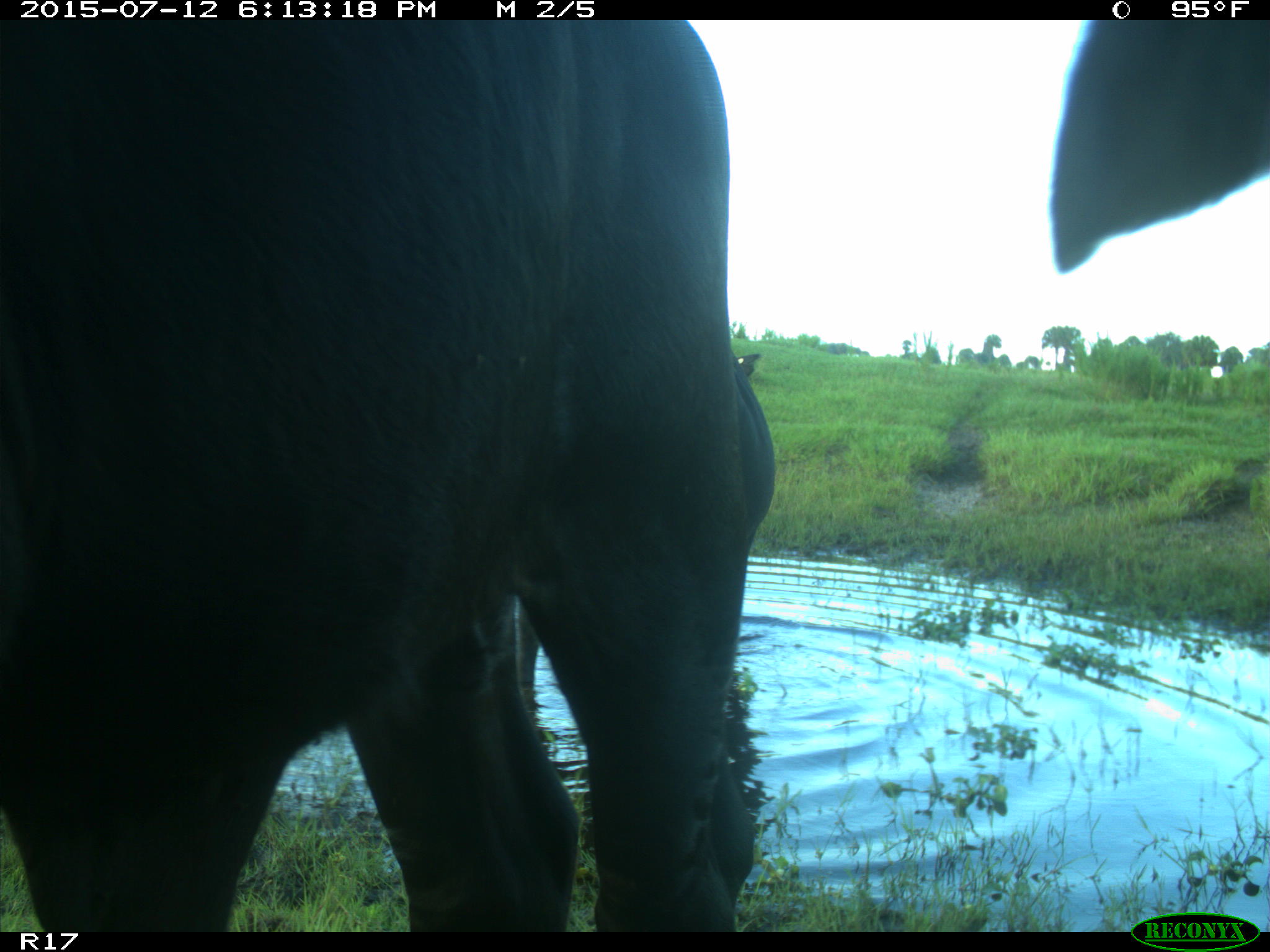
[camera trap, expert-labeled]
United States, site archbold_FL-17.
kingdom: Animalia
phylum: Chordata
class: Mammalia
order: Artiodactyla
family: Bovidae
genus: Bos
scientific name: Bos taurus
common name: domestic cow